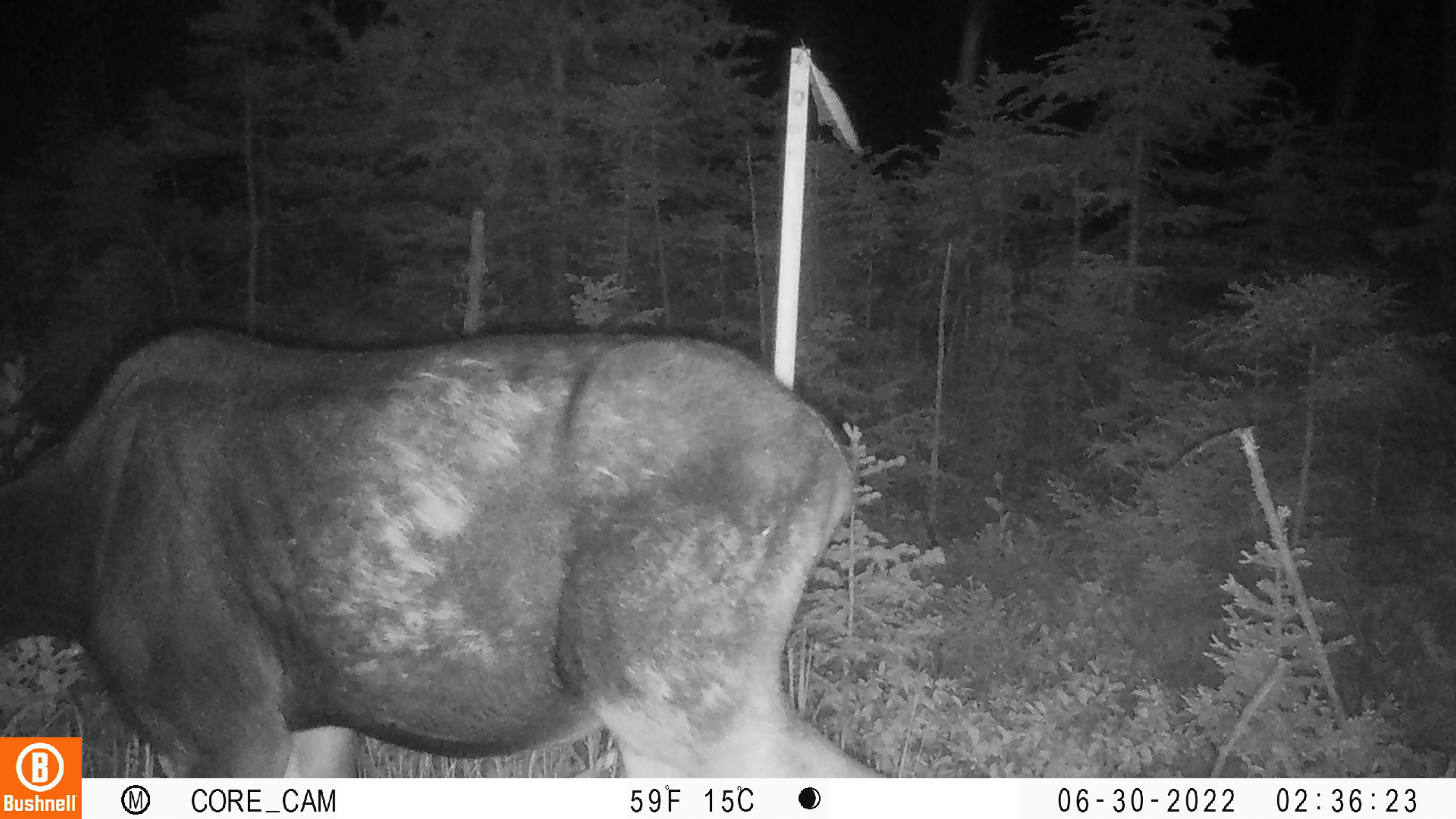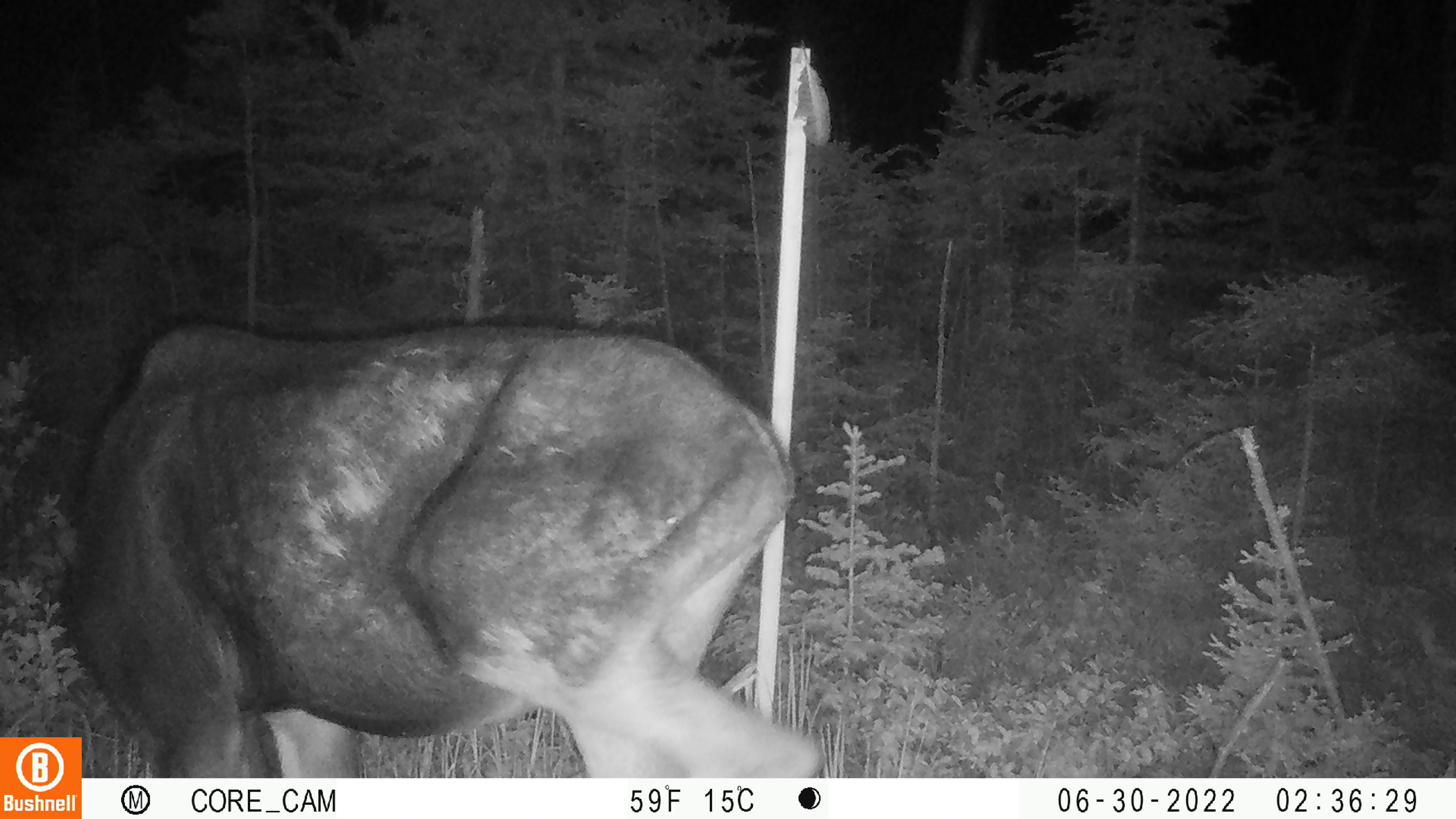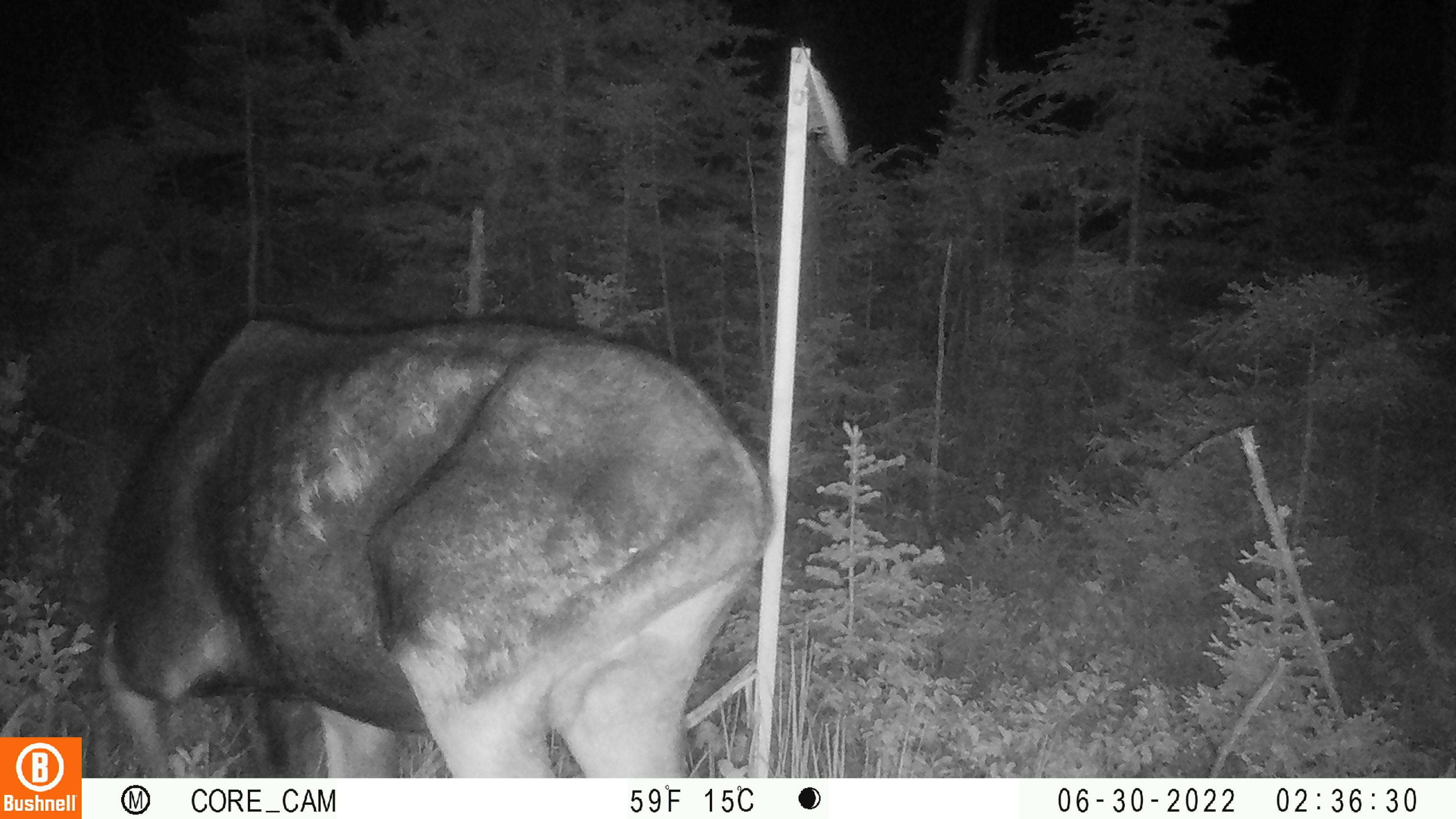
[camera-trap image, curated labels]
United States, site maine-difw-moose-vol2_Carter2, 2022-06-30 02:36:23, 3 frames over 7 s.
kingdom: Animalia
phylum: Chordata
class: Mammalia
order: Artiodactyla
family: Cervidae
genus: Alces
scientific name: Alces alces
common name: moose